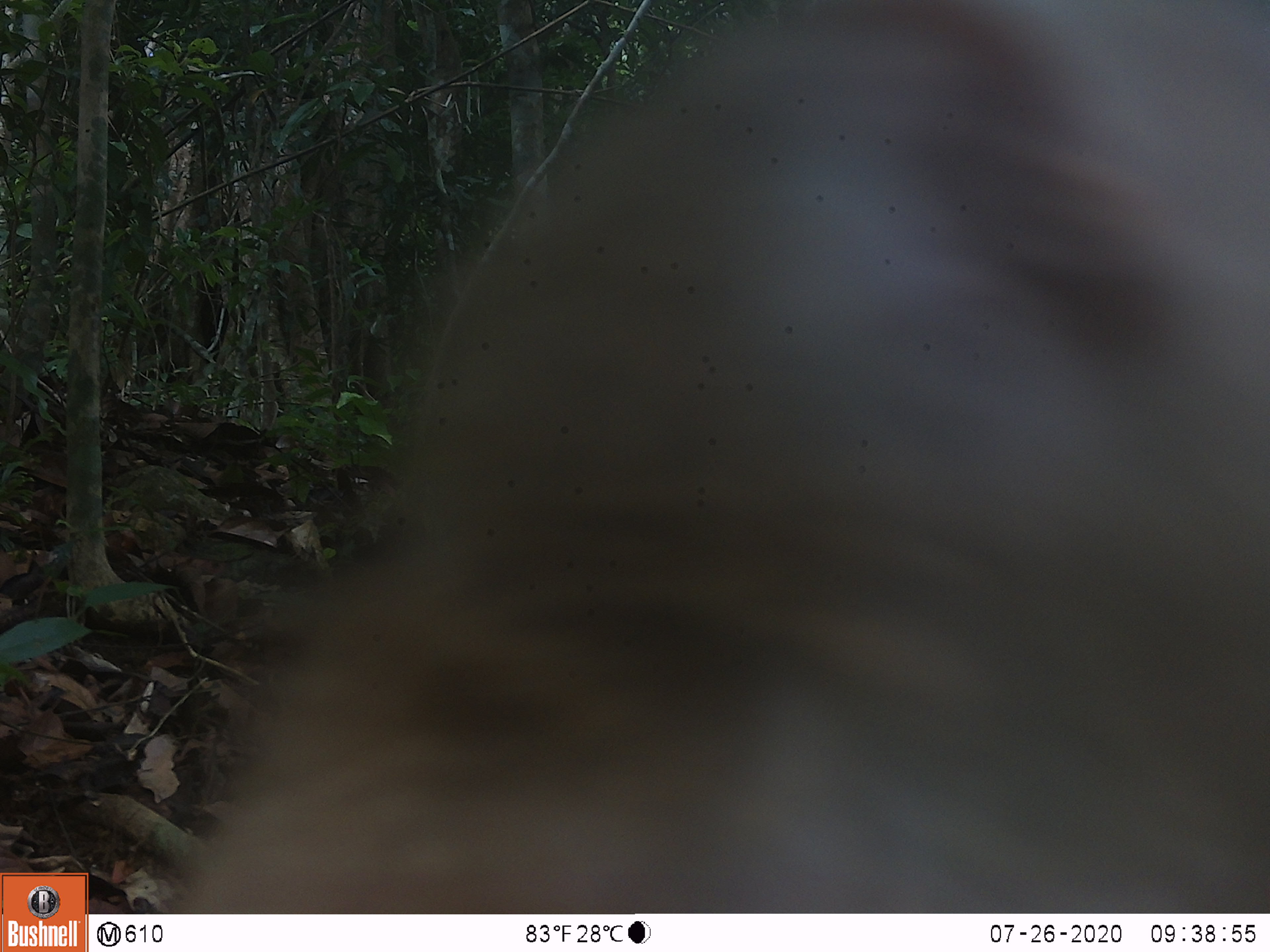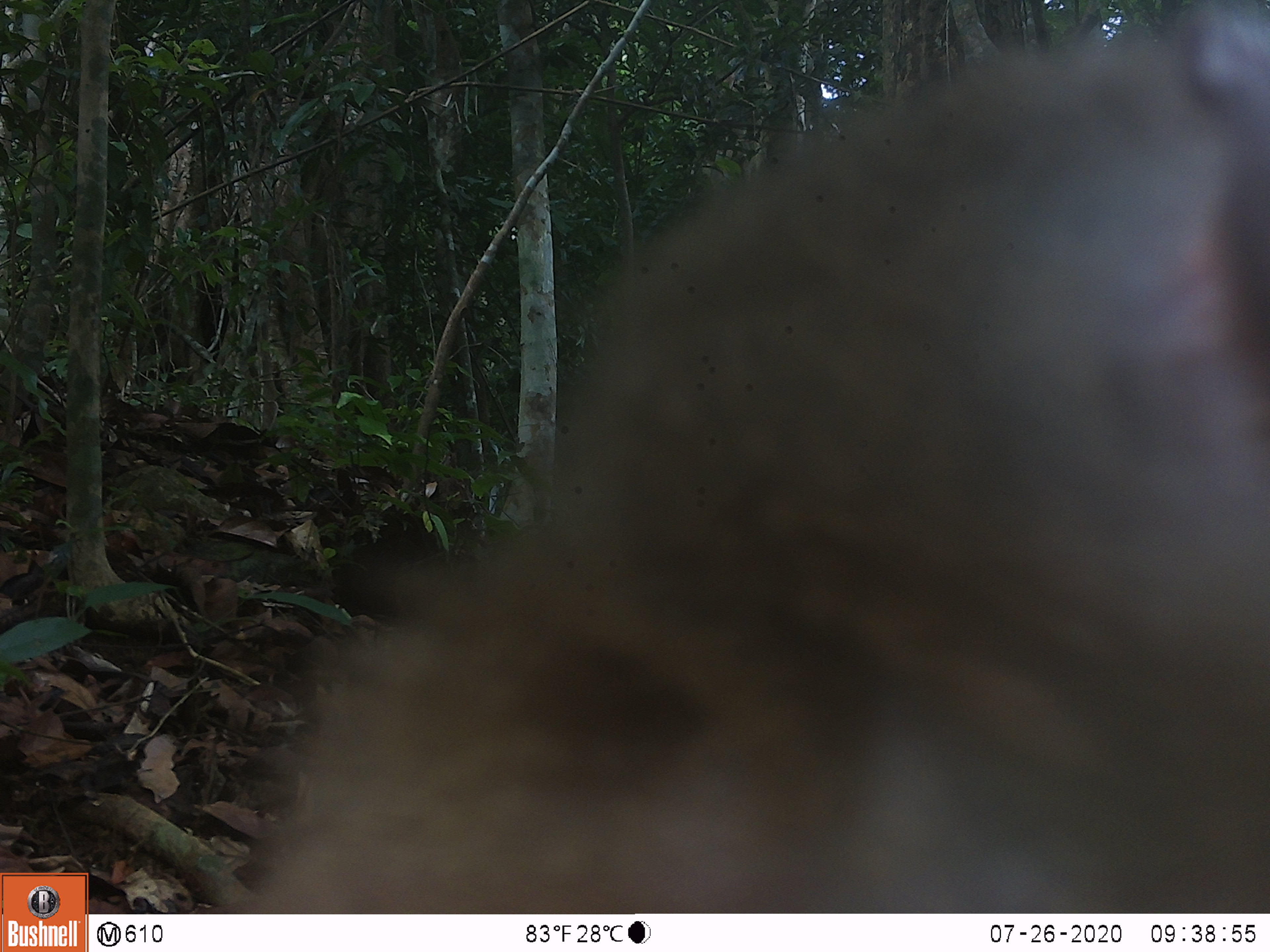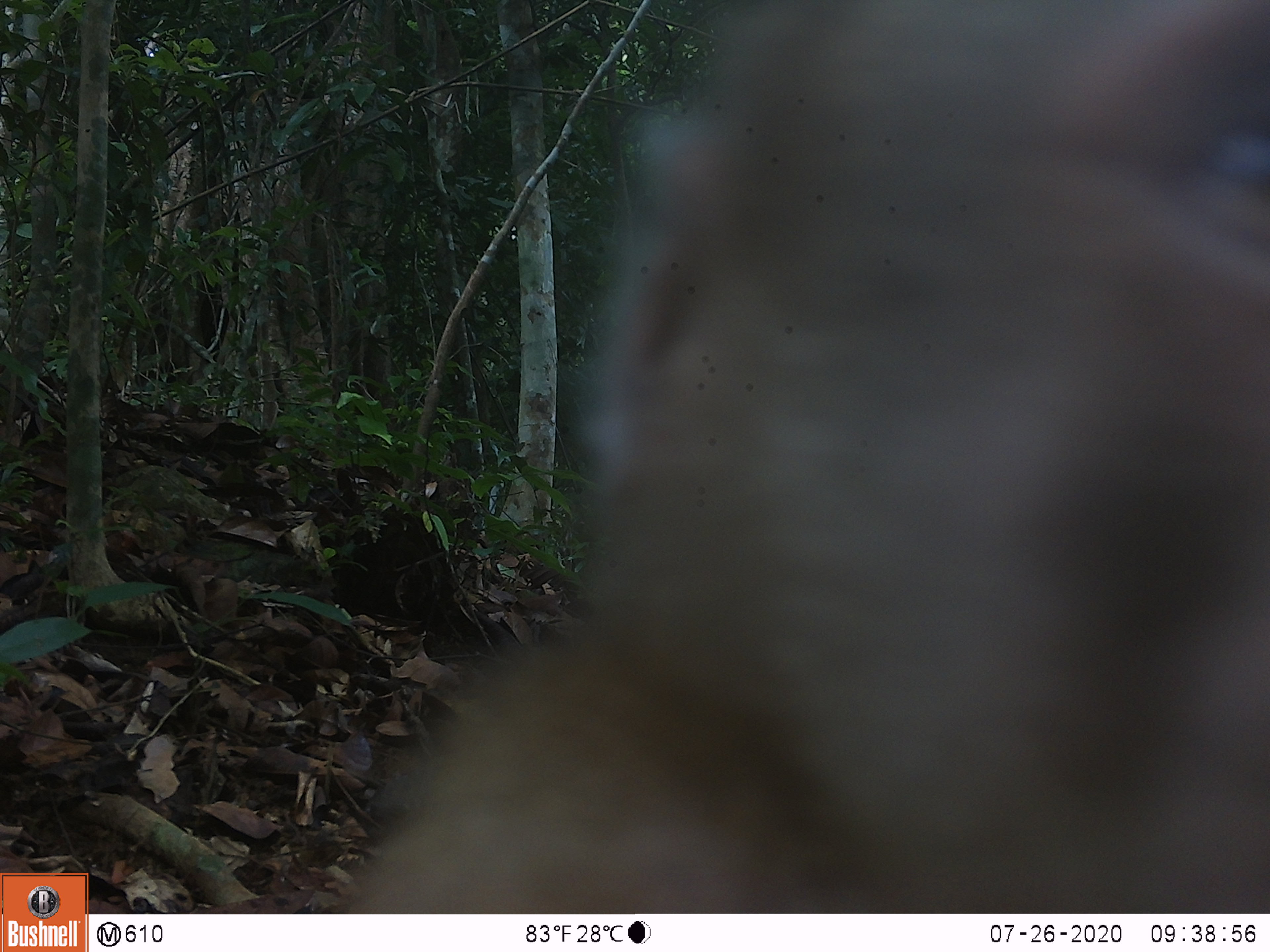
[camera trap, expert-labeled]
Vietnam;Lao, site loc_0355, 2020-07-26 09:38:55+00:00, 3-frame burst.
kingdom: Animalia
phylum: Chordata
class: Mammalia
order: Primates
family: Cercopithecidae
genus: Macaca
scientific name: Macaca nemestrina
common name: pig-tailed macaque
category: pig tailed macaque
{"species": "pig tailed macaque (pig-tailed macaque) (Macaca nemestrina)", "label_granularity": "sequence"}